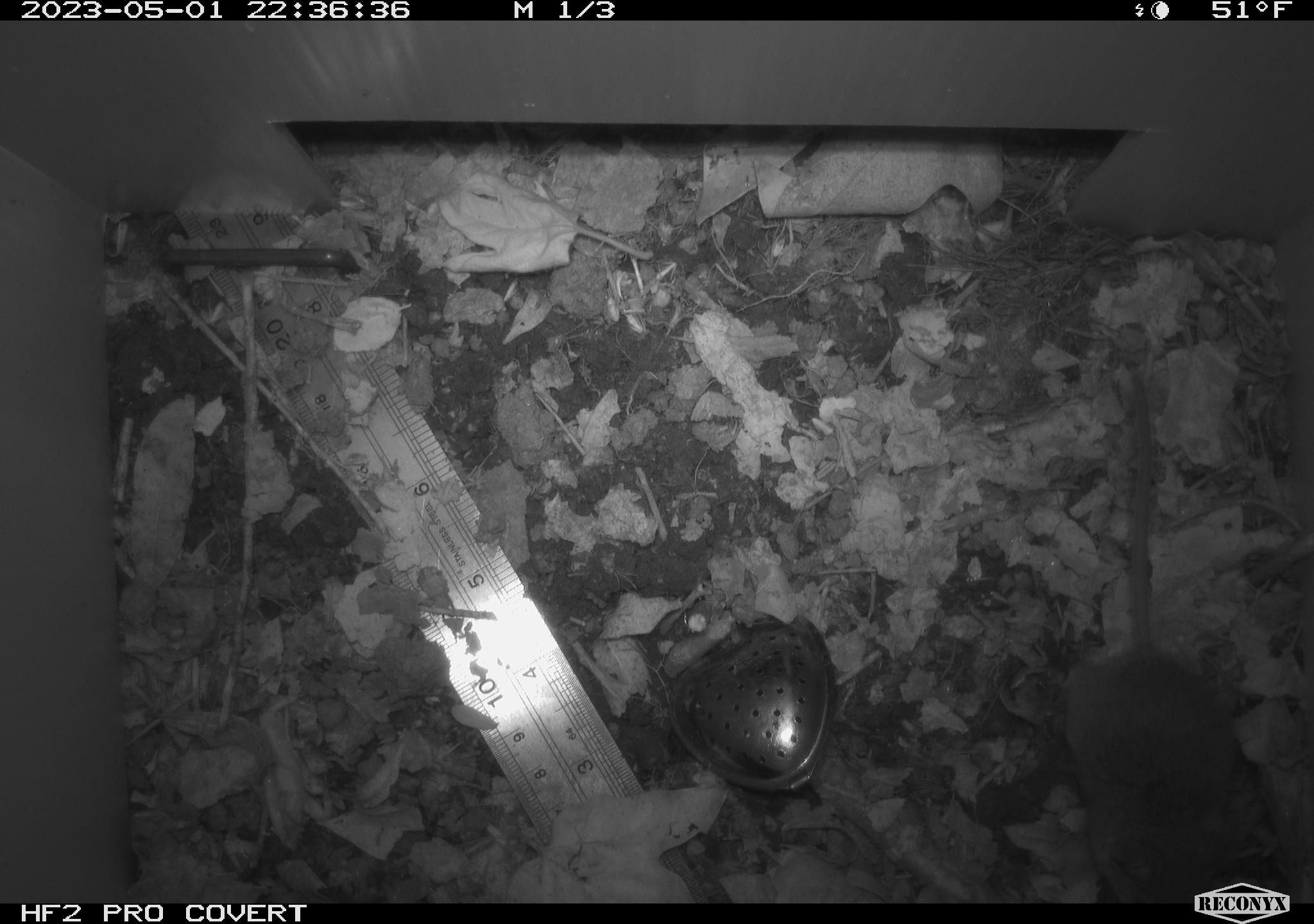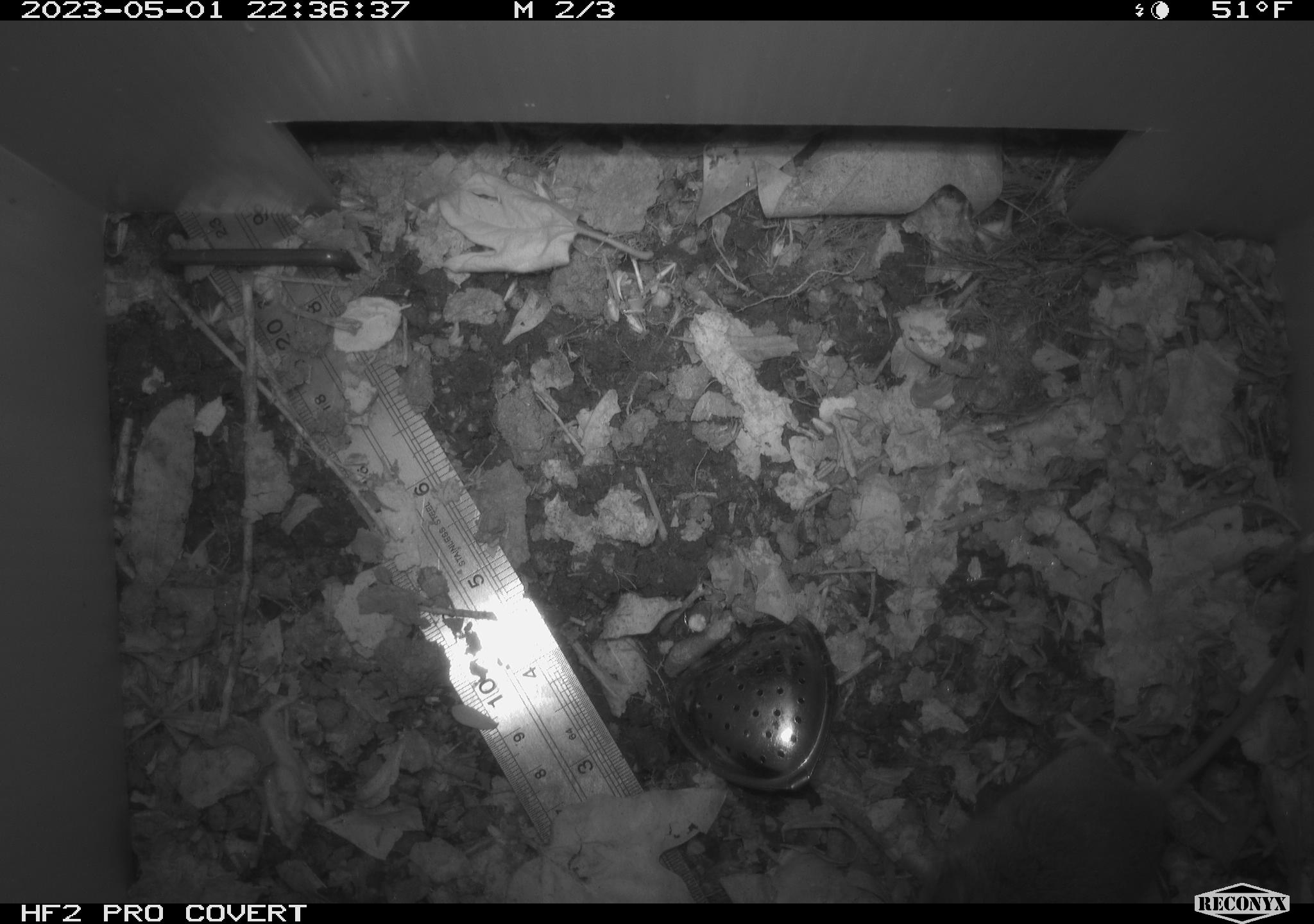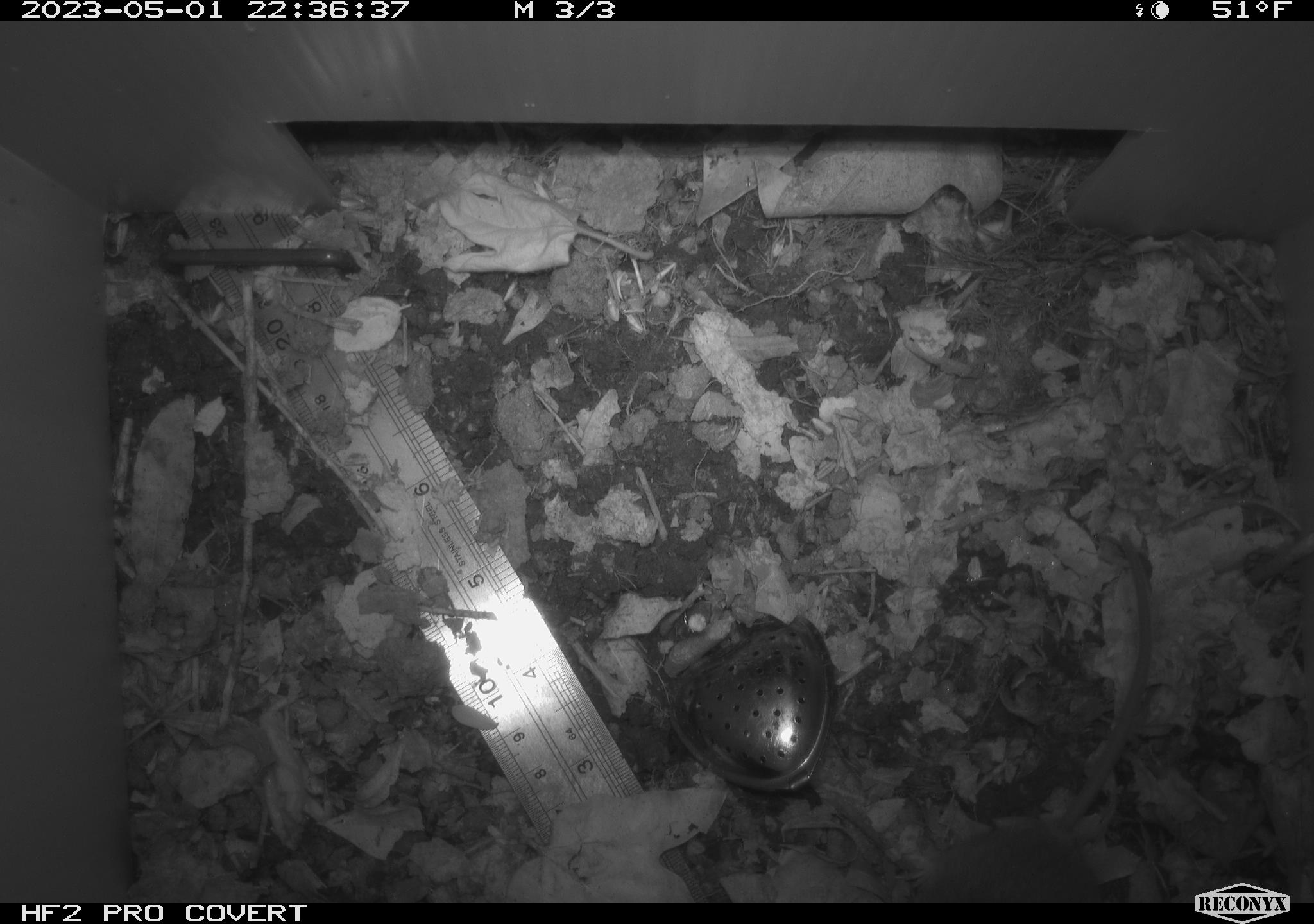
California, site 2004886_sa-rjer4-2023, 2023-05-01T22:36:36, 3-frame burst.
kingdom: Animalia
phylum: Chordata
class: Mammalia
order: Rodentia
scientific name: Rodentia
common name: mouse species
Mouse species (Rodentia).